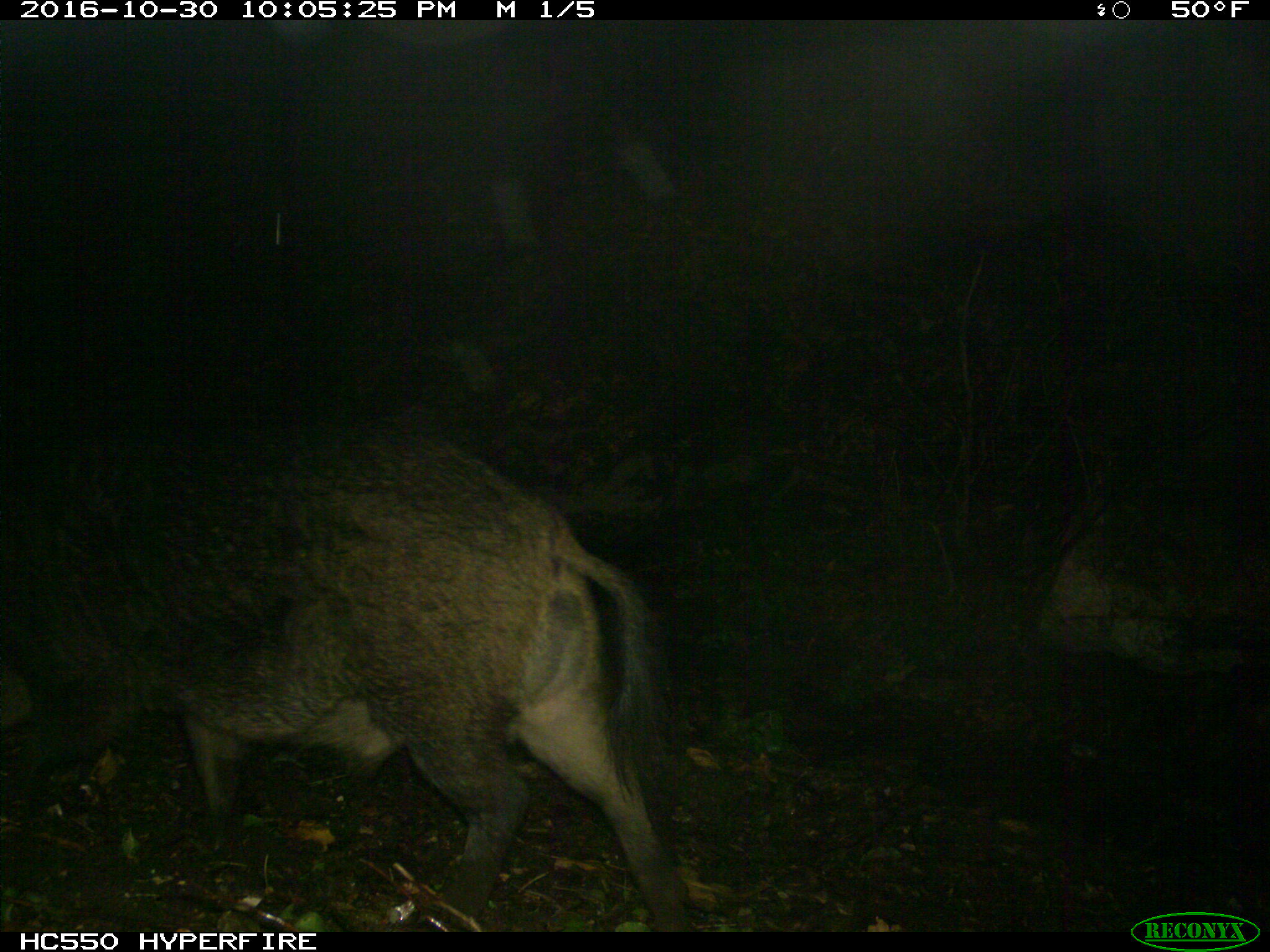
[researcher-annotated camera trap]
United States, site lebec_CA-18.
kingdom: Animalia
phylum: Chordata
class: Mammalia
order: Artiodactyla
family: Suidae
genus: Sus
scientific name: Sus scrofa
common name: wild boar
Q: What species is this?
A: Sus scrofa (wild boar).